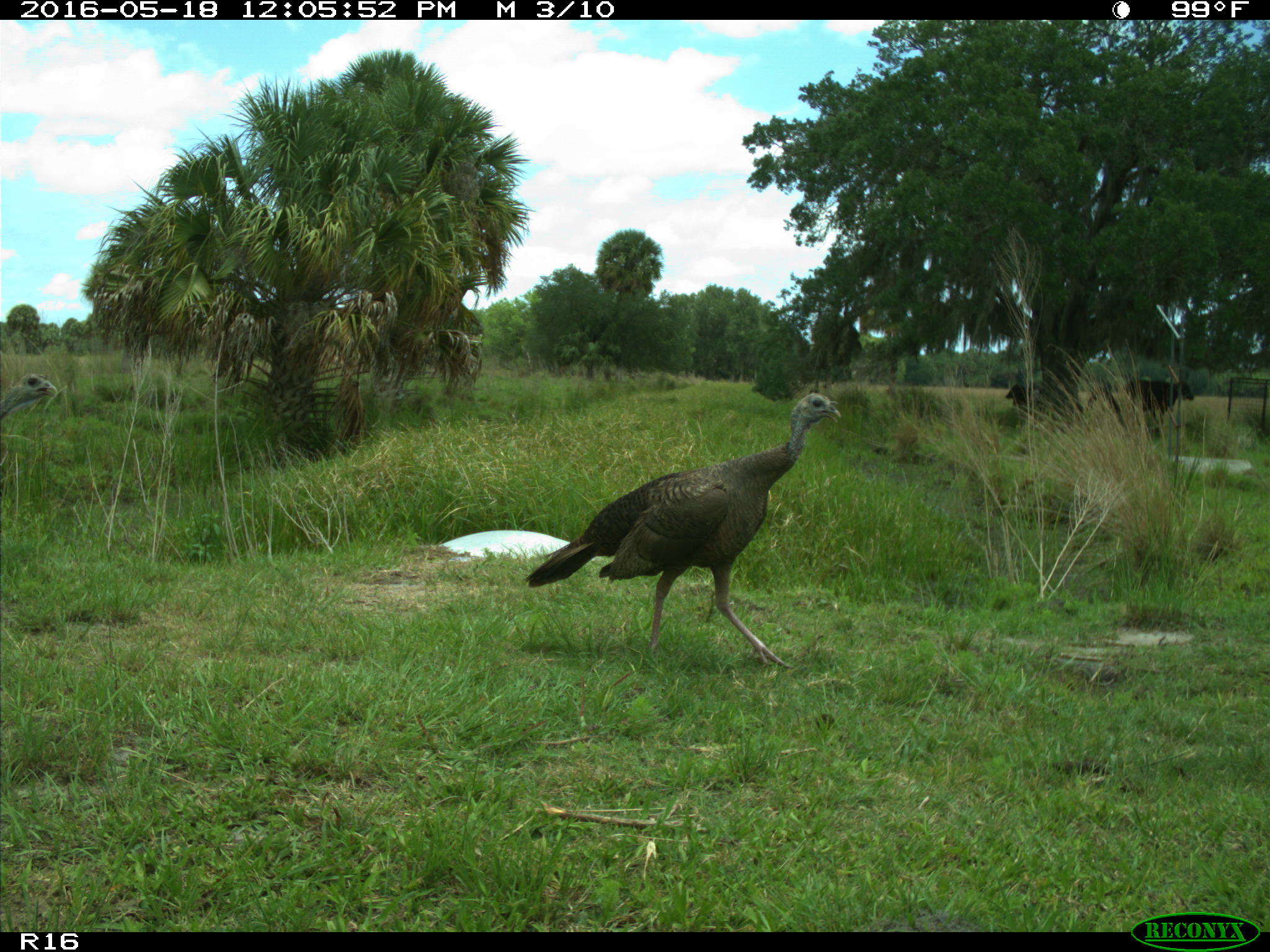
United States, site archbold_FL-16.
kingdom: Animalia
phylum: Chordata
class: Mammalia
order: Artiodactyla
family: Bovidae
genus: Bos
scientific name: Bos taurus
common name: domestic cow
Bos taurus (domestic cow).